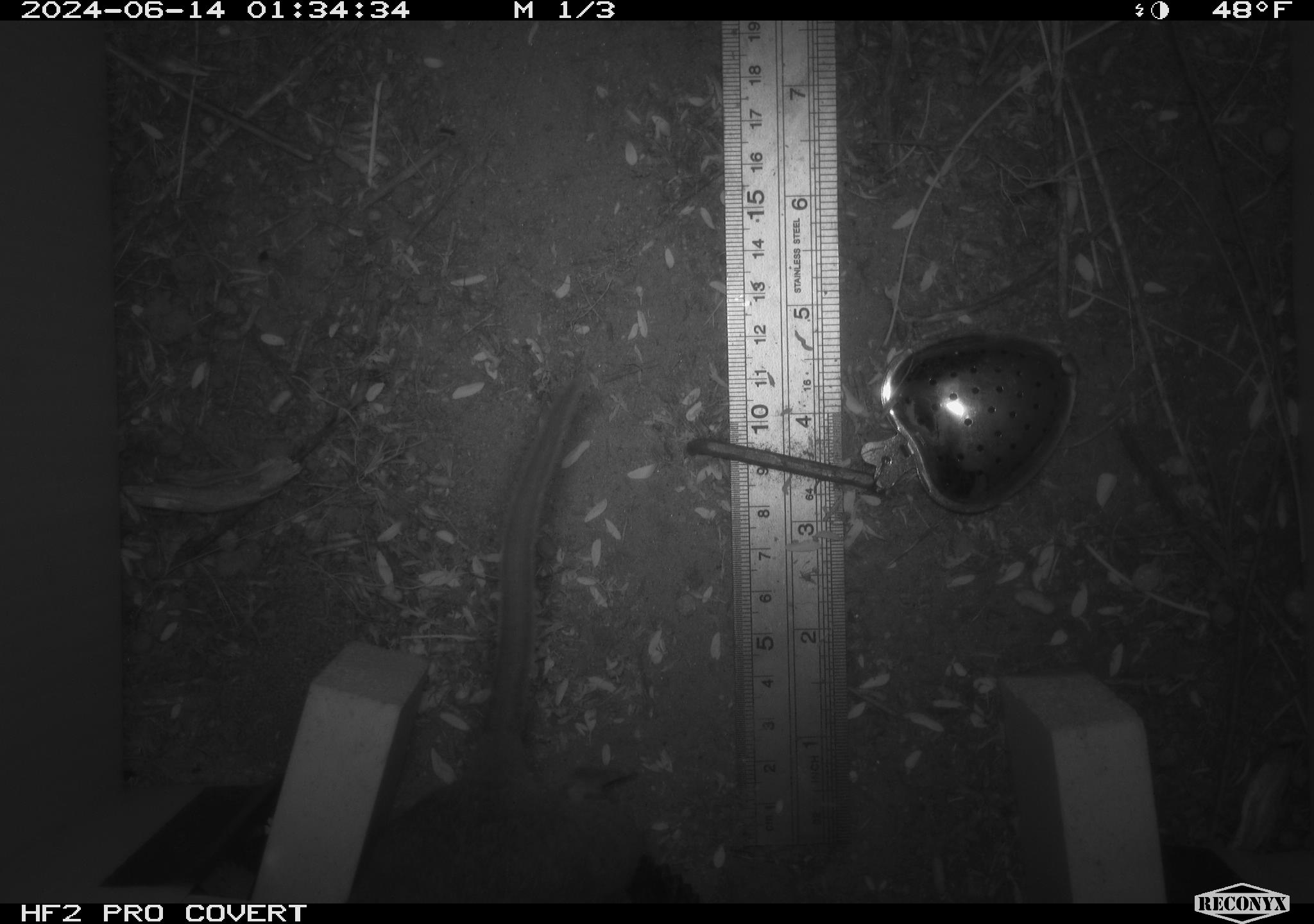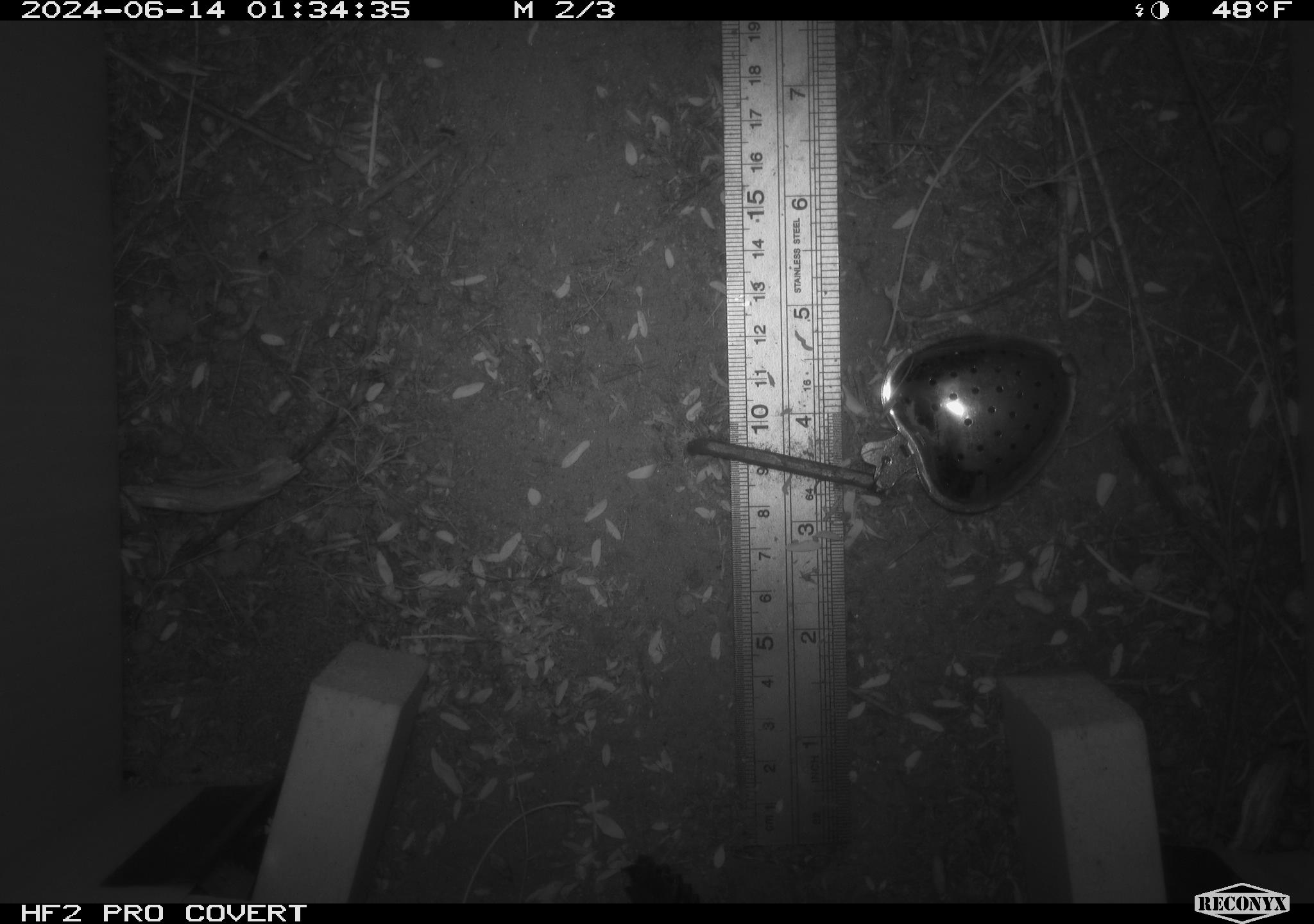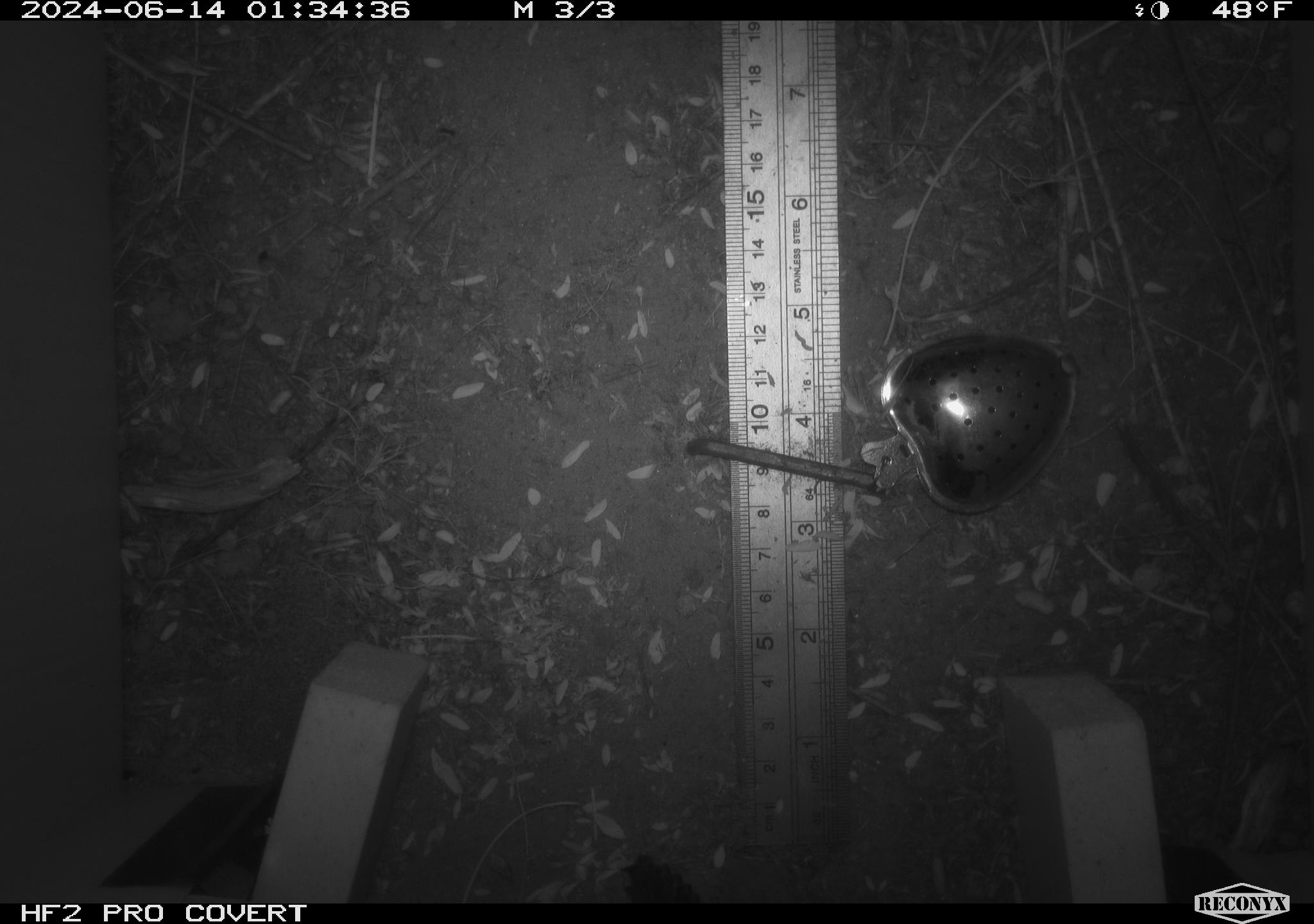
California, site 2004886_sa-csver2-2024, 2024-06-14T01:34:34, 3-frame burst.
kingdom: Animalia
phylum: Chordata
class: Mammalia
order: Rodentia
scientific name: Rodentia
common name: rodent